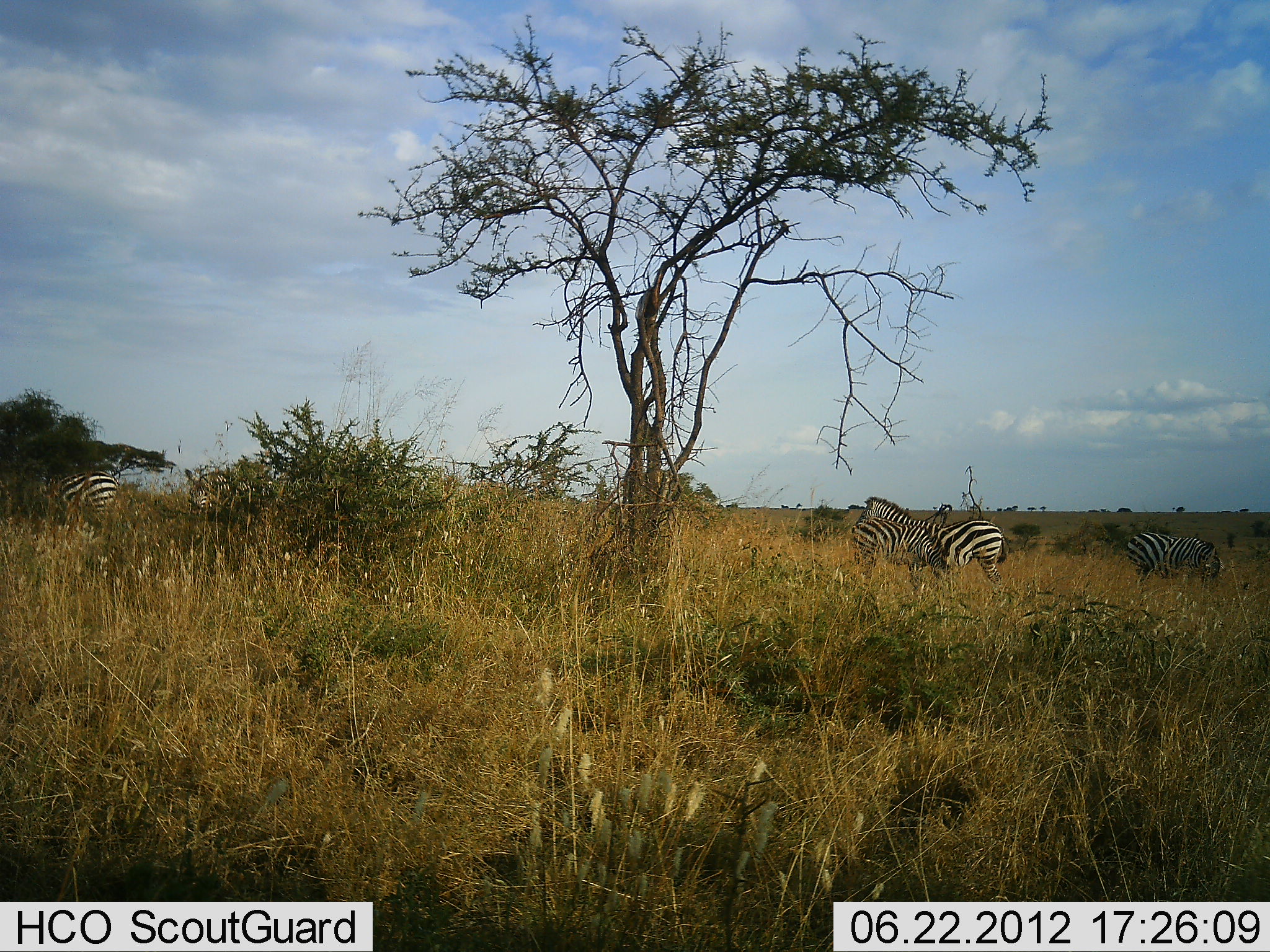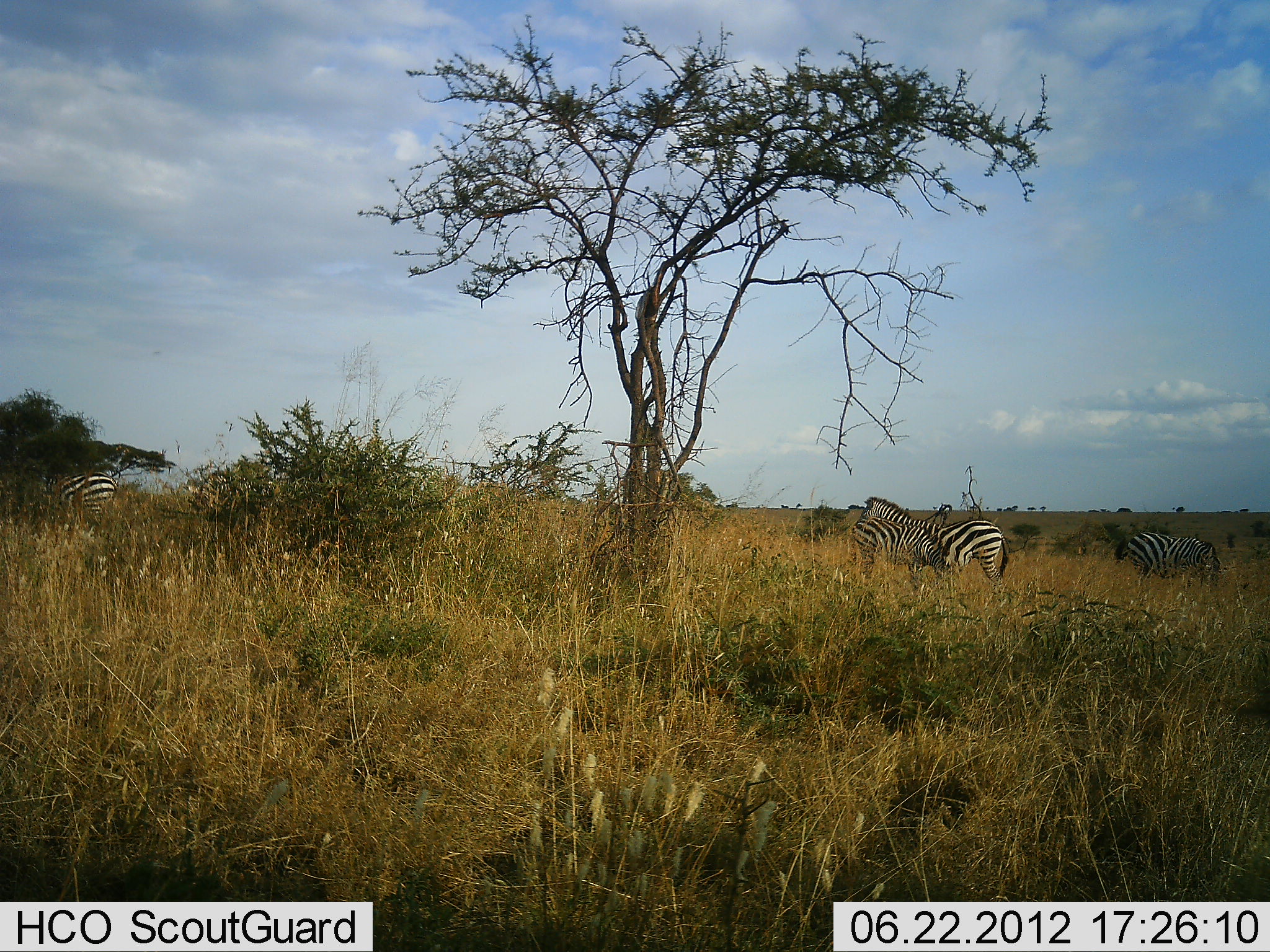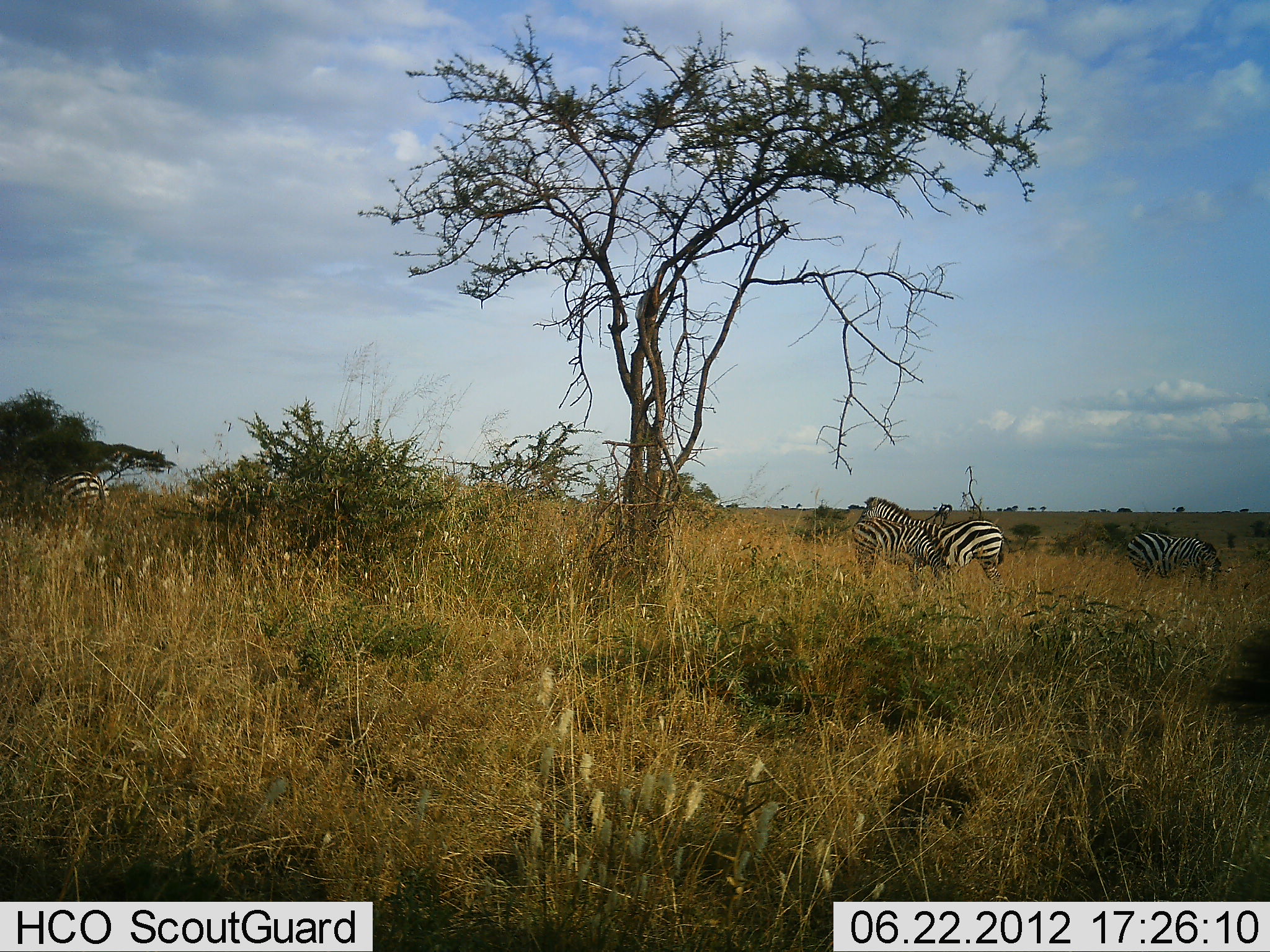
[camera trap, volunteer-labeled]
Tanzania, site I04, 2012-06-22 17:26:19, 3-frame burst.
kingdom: Animalia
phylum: Chordata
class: Mammalia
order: Perissodactyla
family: Equidae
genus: Equus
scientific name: Equus quagga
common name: plains zebra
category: zebra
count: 6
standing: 80%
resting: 0%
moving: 0%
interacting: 0%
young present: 20%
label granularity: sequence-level